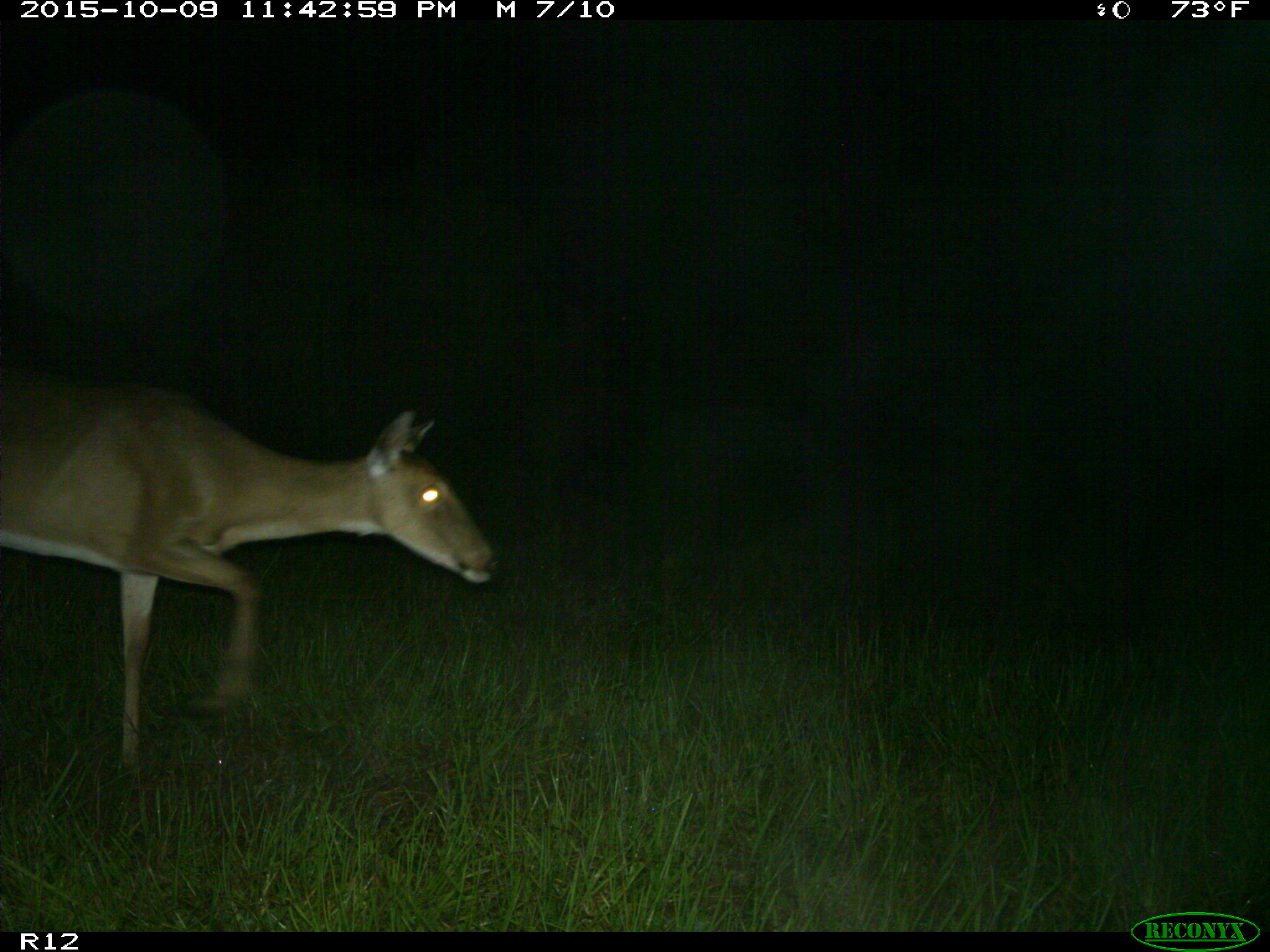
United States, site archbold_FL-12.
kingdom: Animalia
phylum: Chordata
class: Mammalia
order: Artiodactyla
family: Cervidae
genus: Odocoileus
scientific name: Odocoileus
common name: deer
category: unidentified deer